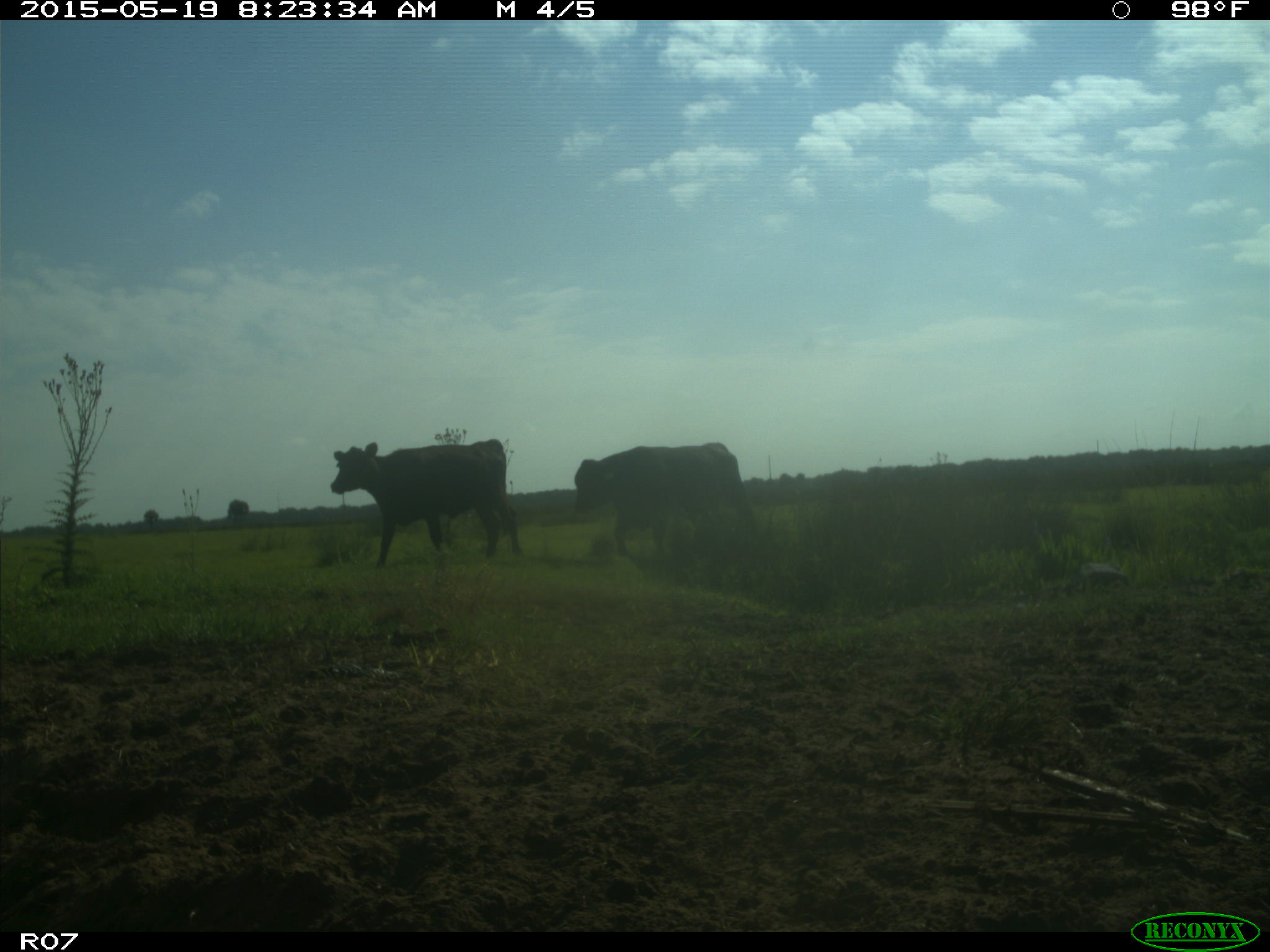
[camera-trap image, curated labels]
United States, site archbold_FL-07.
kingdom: Animalia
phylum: Chordata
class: Mammalia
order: Artiodactyla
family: Bovidae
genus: Bos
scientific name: Bos taurus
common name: domestic cow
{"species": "Bos taurus (domestic cow)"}